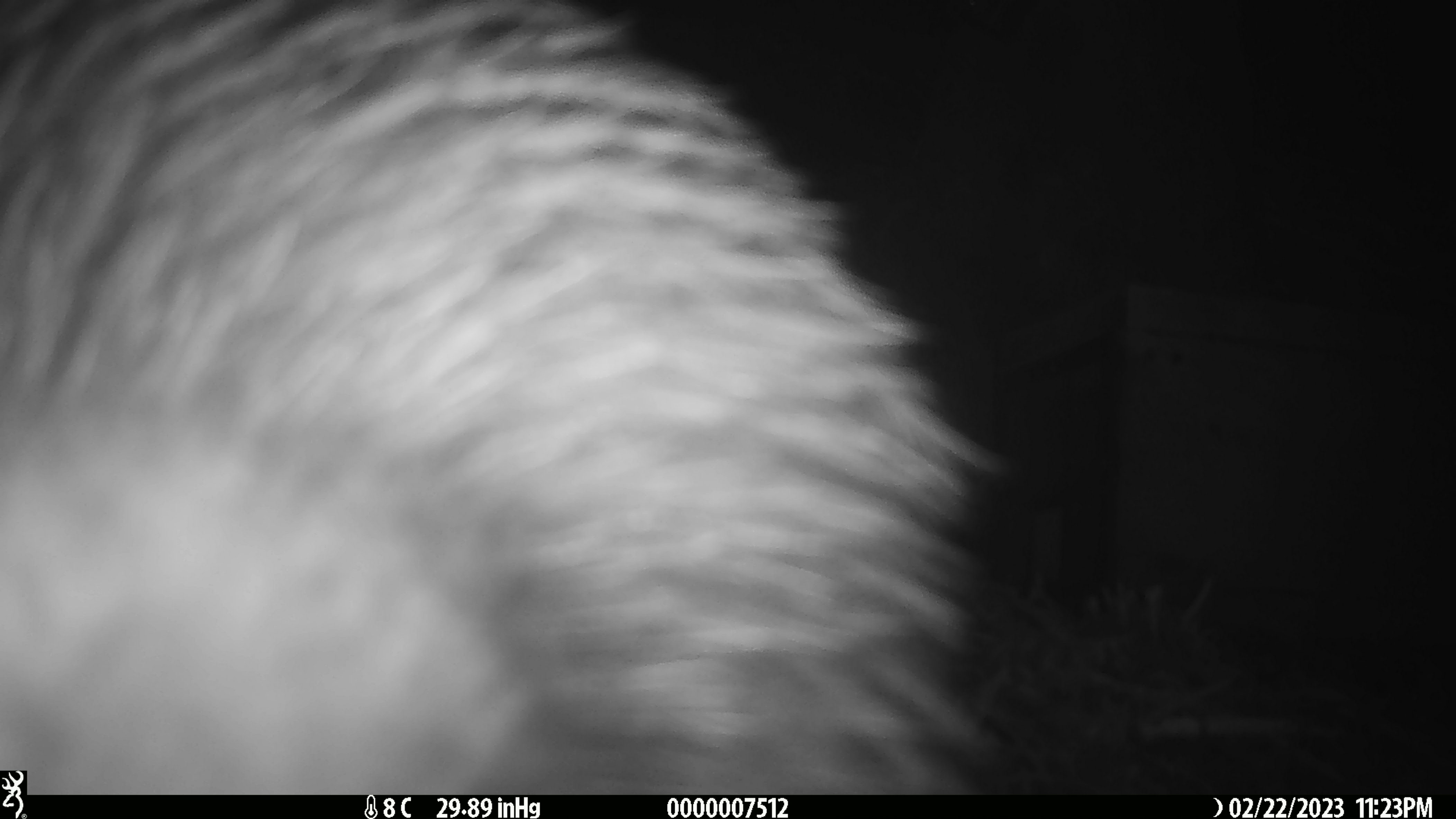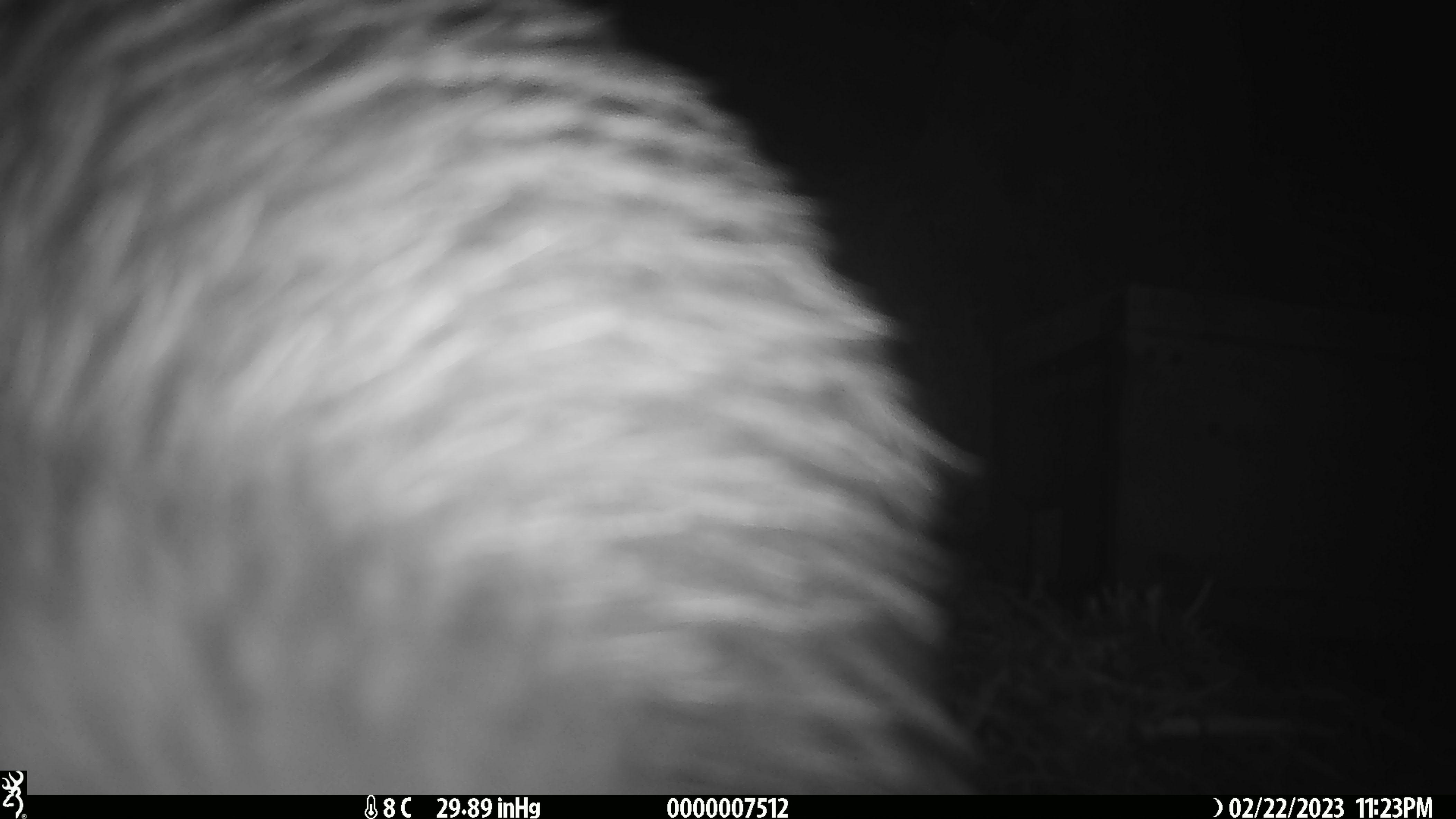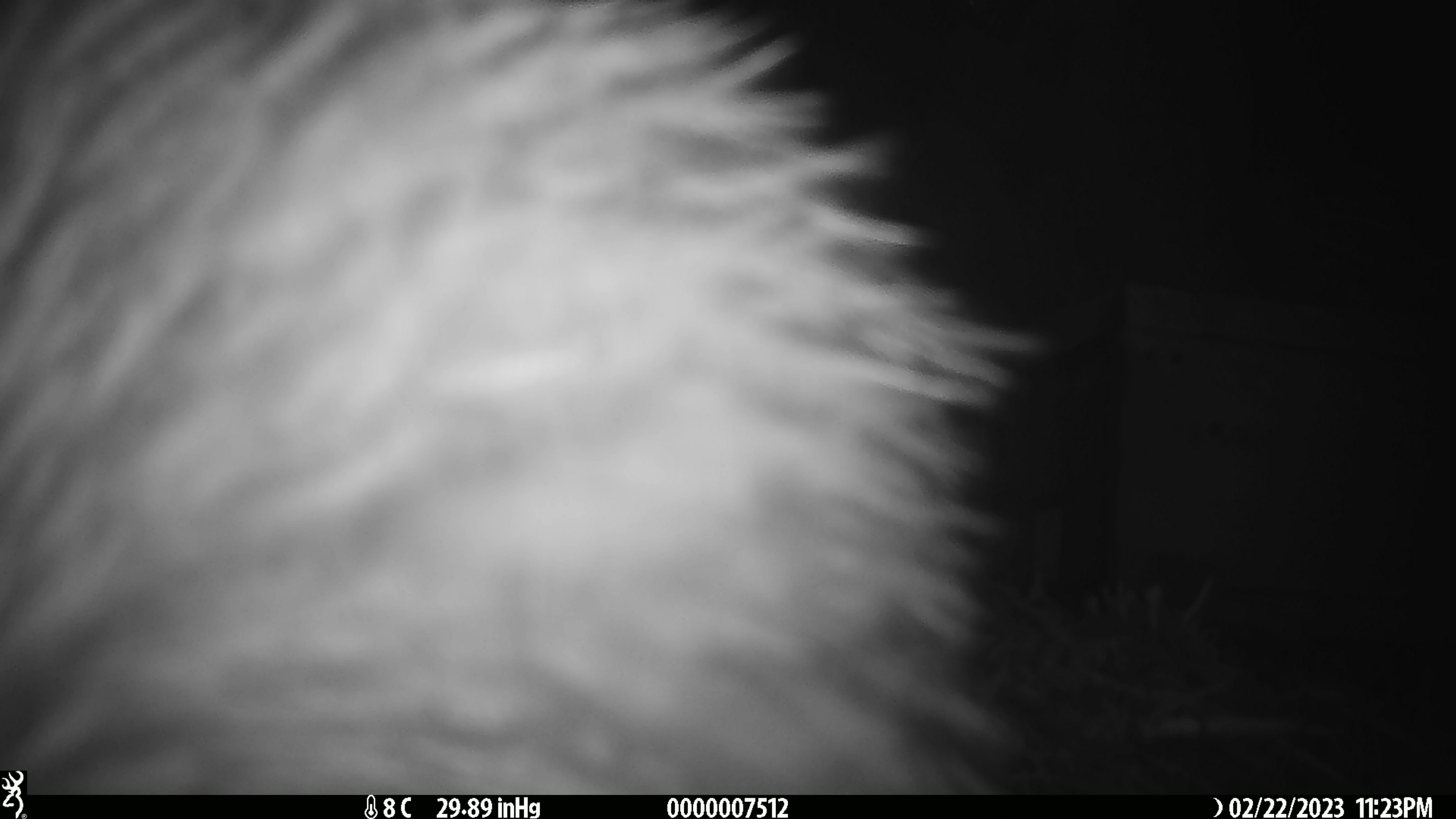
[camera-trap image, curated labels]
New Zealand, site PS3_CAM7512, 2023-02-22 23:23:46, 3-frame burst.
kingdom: Animalia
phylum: Chordata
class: Aves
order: Apterygiformes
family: Apterygidae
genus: Apteryx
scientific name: Apteryx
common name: kiwi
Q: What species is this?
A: Kiwi (Apteryx).